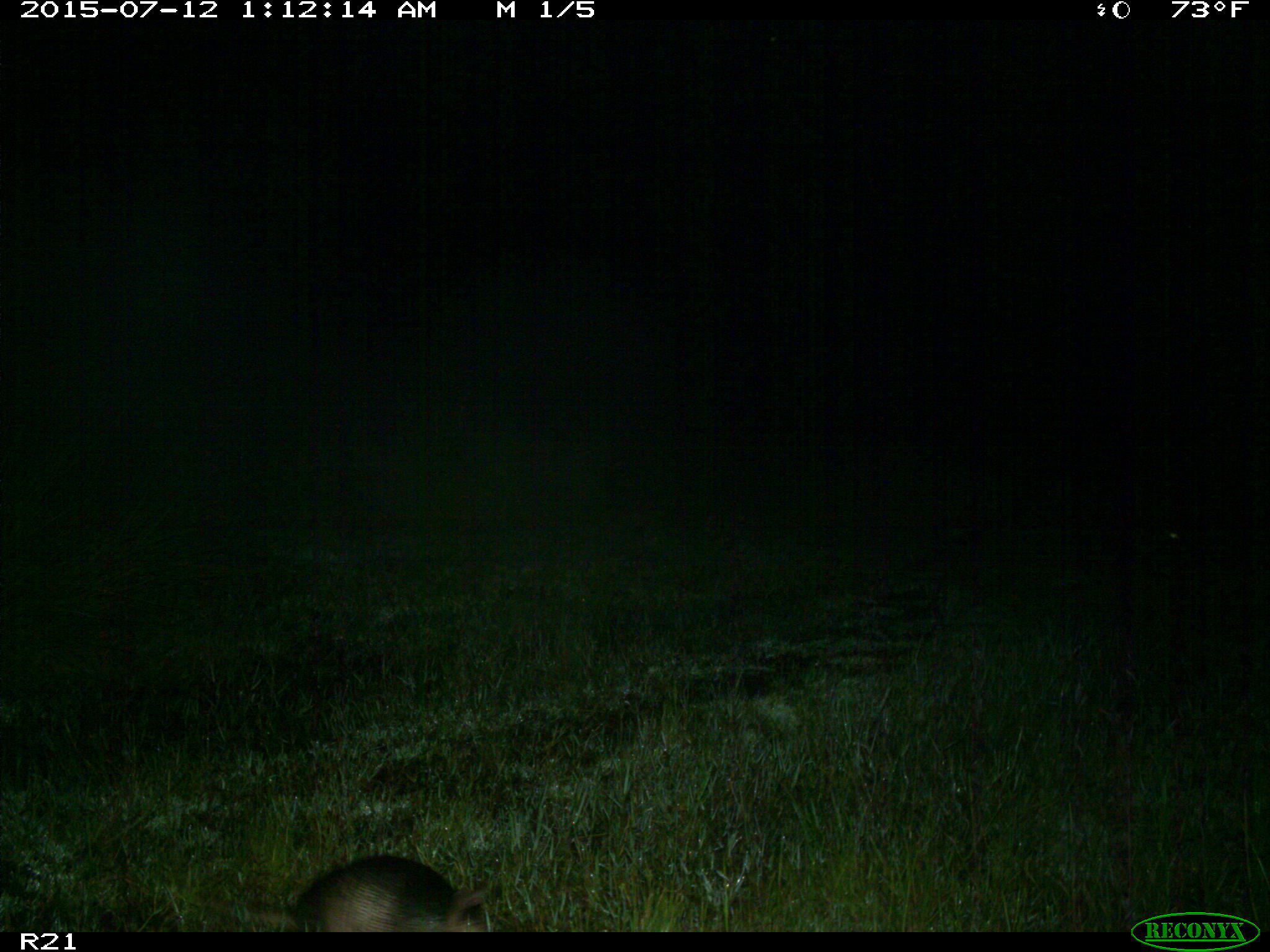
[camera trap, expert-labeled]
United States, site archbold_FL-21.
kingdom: Animalia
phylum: Chordata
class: Mammalia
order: Cingulata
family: Dasypodidae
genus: Dasypus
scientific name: Dasypus novemcinctus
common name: nine-banded armadillo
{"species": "Dasypus novemcinctus (nine-banded armadillo)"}